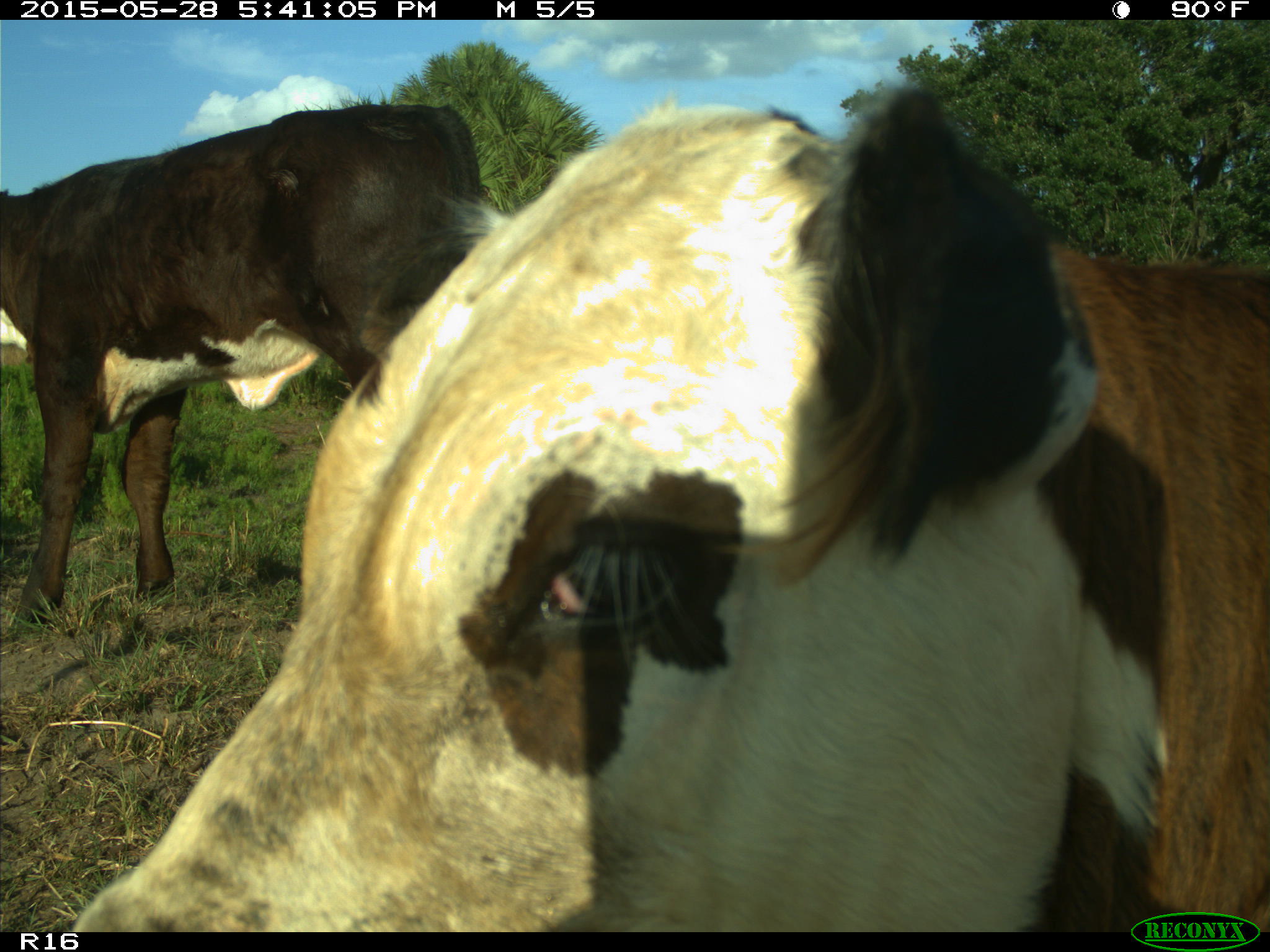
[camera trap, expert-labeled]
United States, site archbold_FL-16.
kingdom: Animalia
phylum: Chordata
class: Mammalia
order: Artiodactyla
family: Bovidae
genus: Bos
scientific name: Bos taurus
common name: domestic cow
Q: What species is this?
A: Bos taurus (domestic cow).